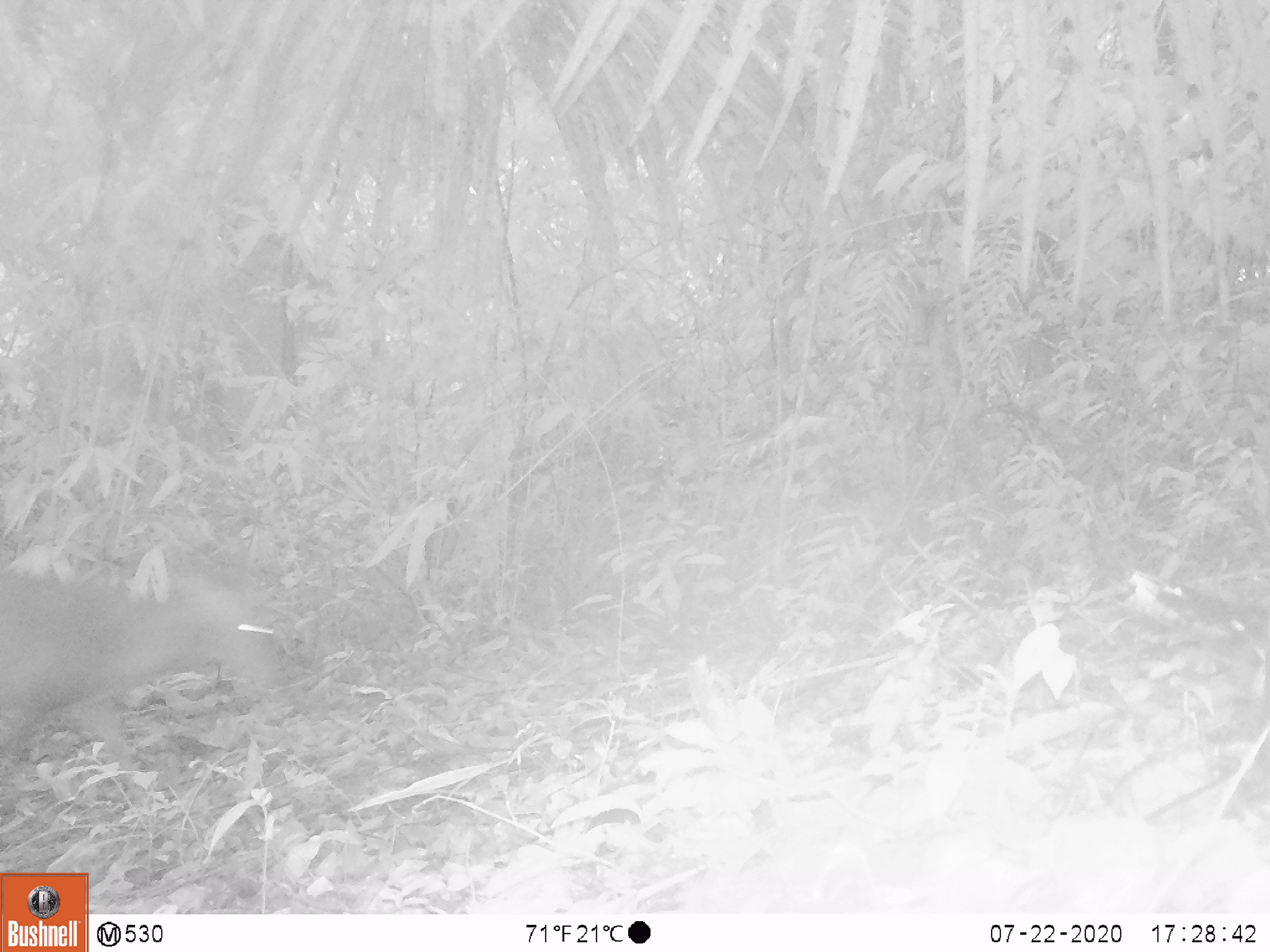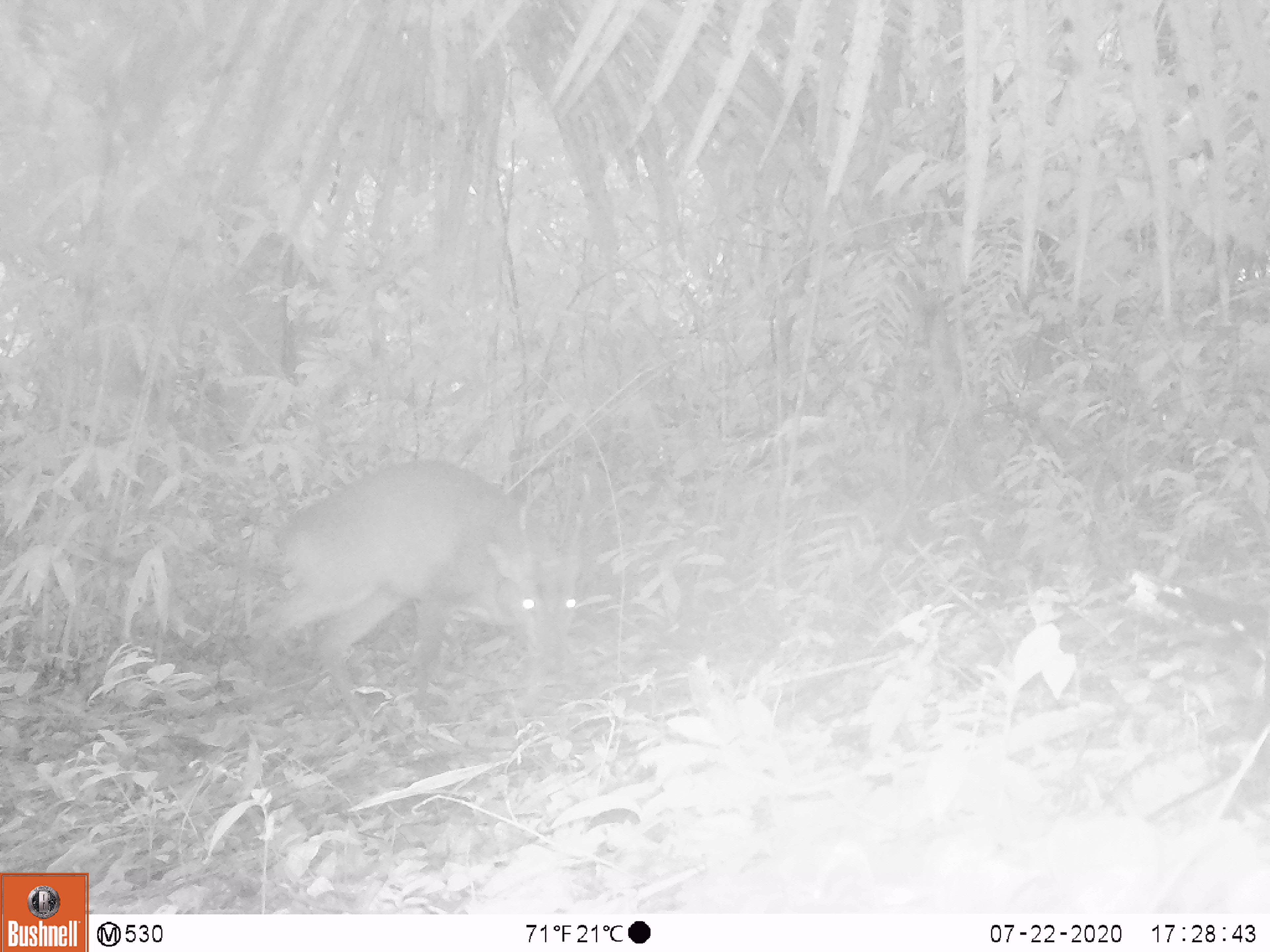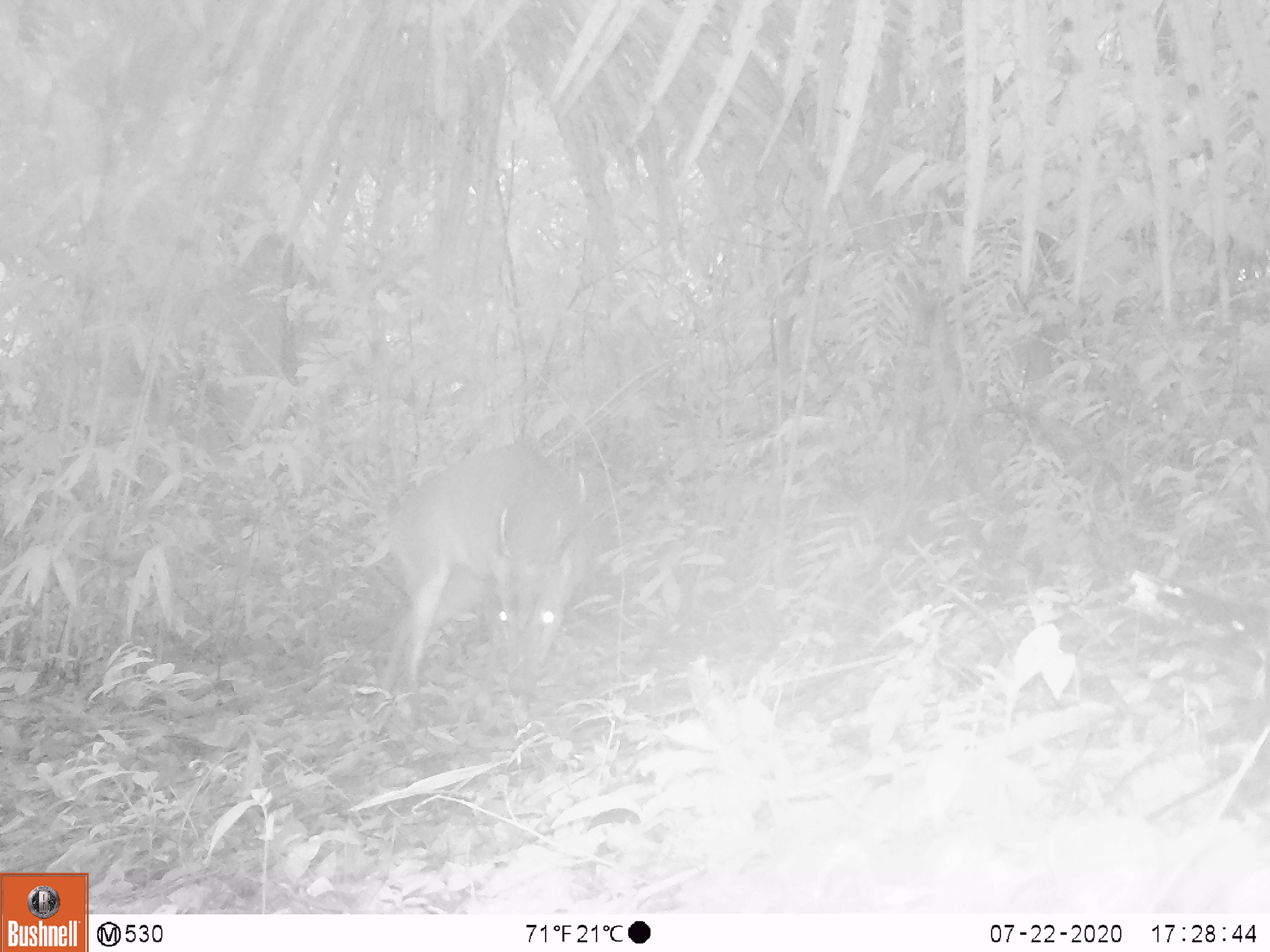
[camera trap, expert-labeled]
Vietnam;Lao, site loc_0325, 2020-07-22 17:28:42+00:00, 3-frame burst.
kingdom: Animalia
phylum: Chordata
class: Mammalia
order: Artiodactyla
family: Cervidae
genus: Muntiacus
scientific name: Muntiacus vuquangensis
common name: large-antlered muntjac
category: large antlered muntjac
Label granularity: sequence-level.